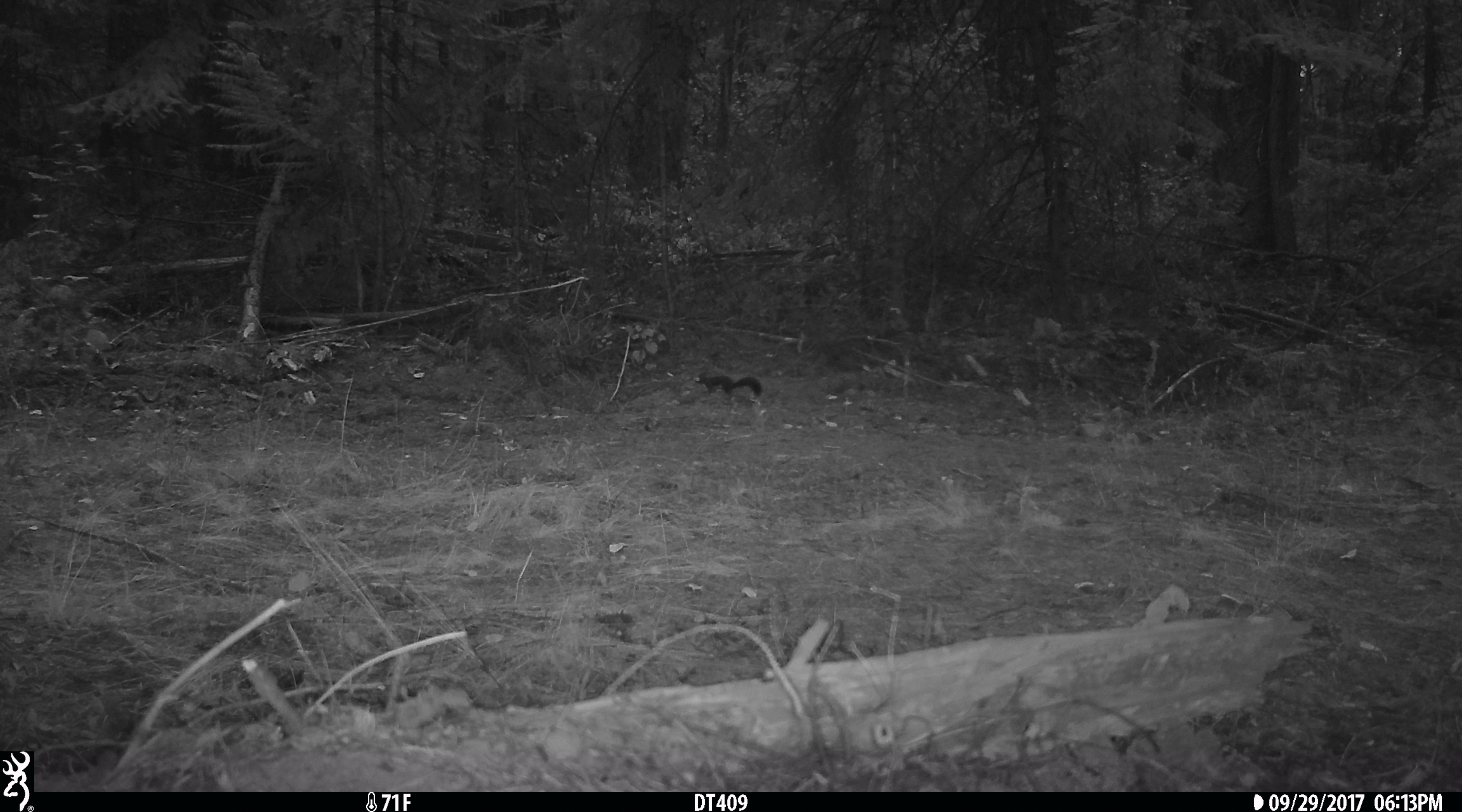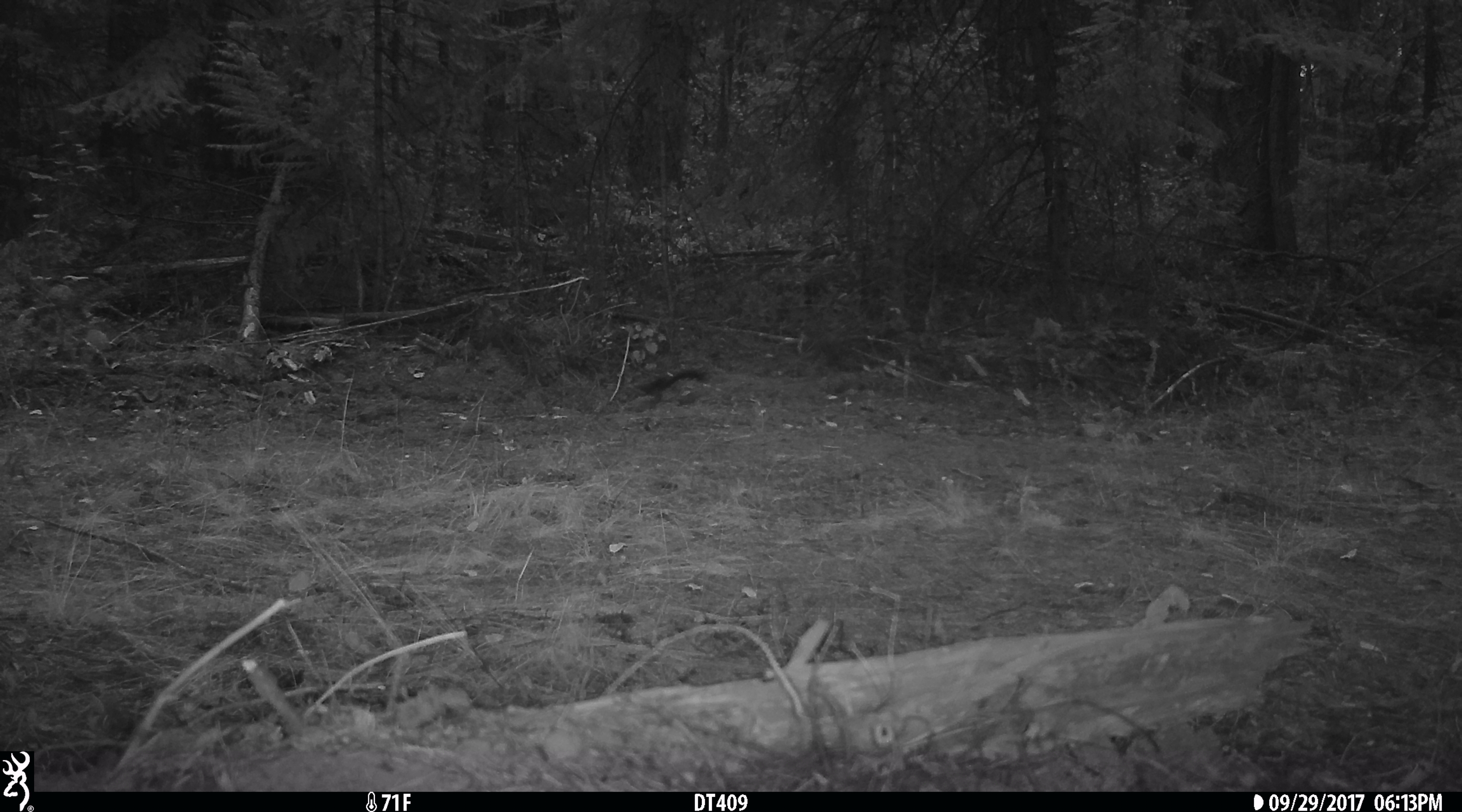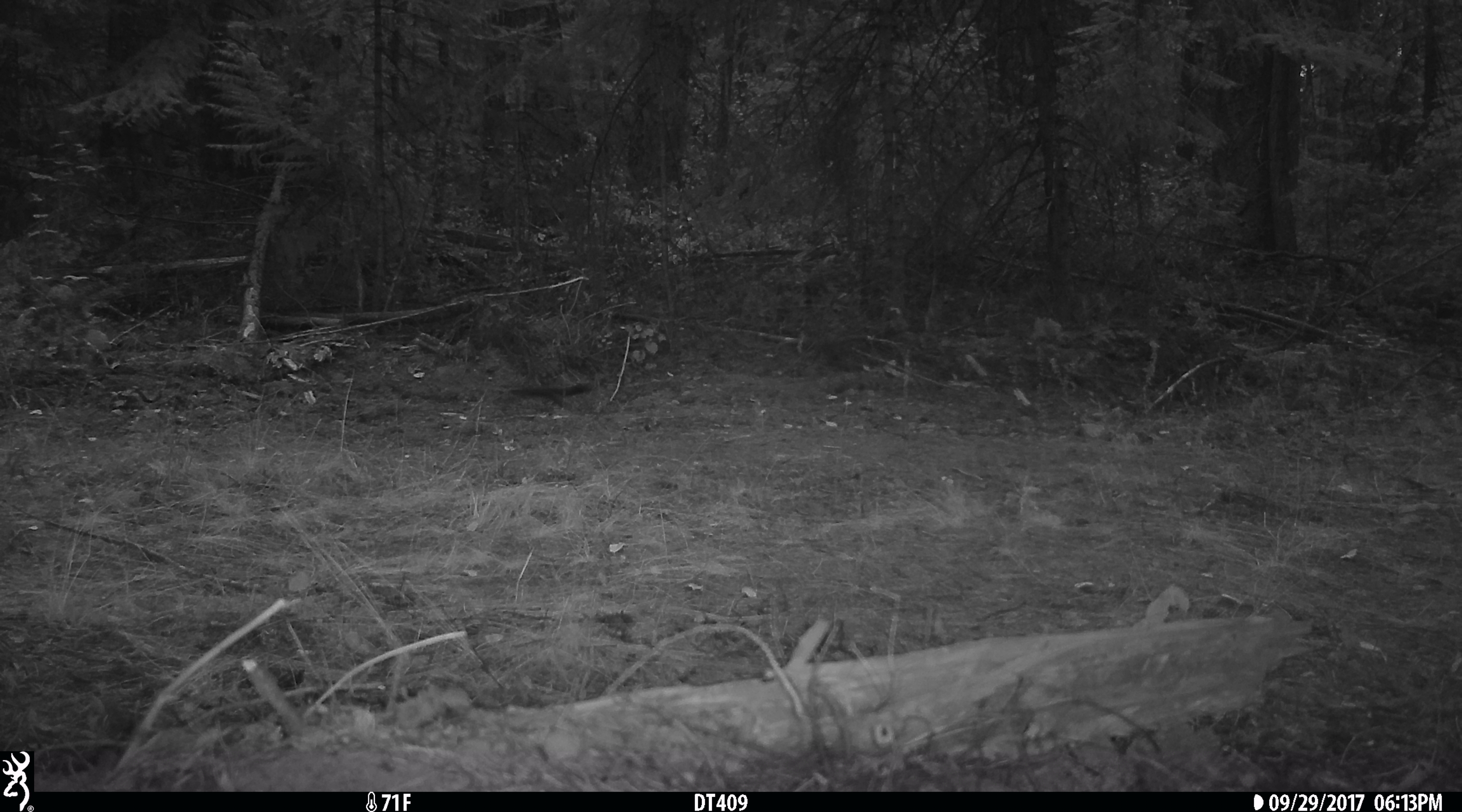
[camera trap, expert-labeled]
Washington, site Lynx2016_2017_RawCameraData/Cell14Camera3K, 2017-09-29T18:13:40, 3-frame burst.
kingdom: Animalia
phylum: Chordata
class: Mammalia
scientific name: Mammalia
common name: small mammal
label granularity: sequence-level